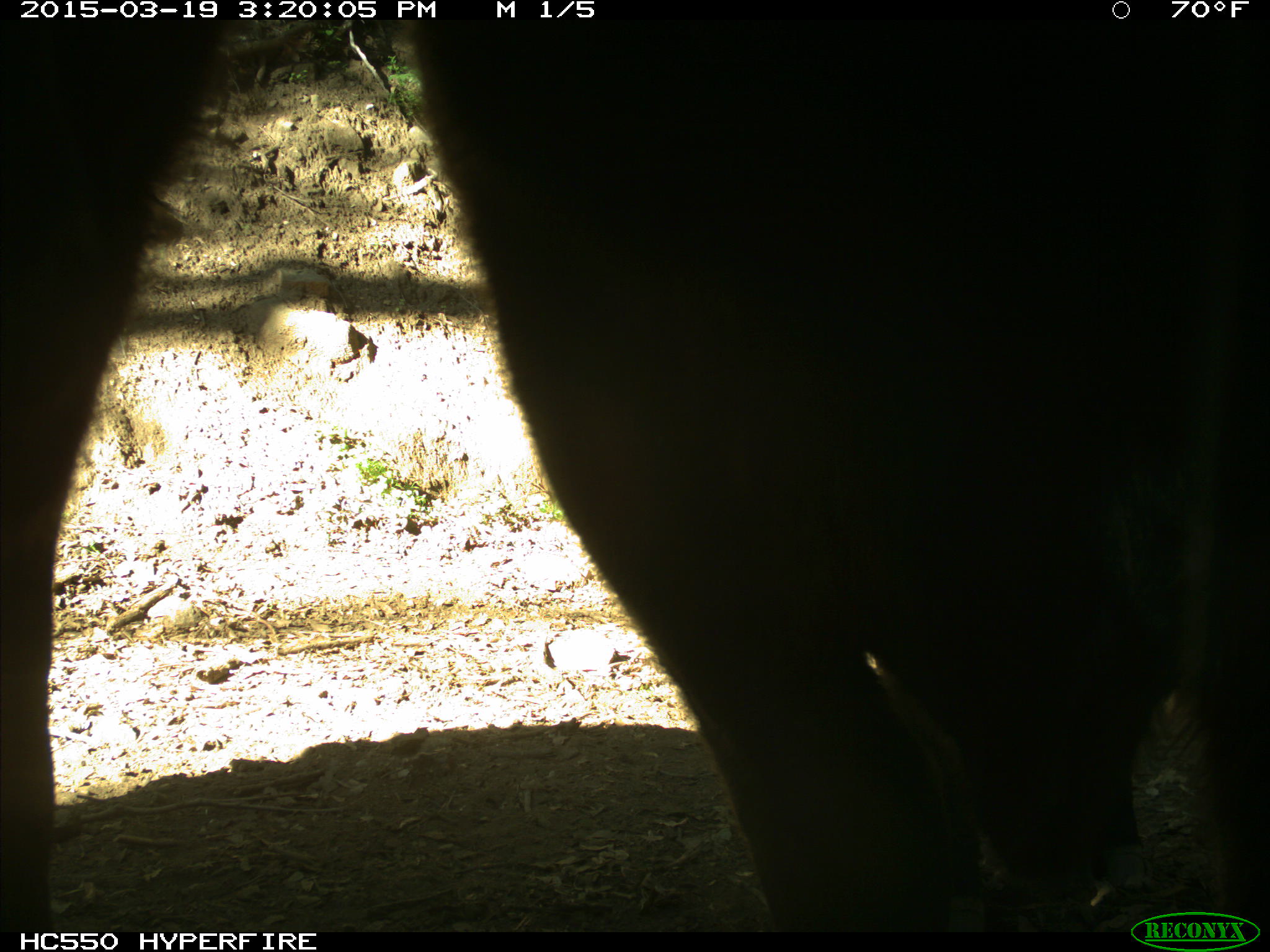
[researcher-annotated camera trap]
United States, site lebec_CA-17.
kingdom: Animalia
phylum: Chordata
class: Mammalia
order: Artiodactyla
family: Bovidae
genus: Bos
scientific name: Bos taurus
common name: domestic cow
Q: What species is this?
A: Bos taurus (domestic cow).